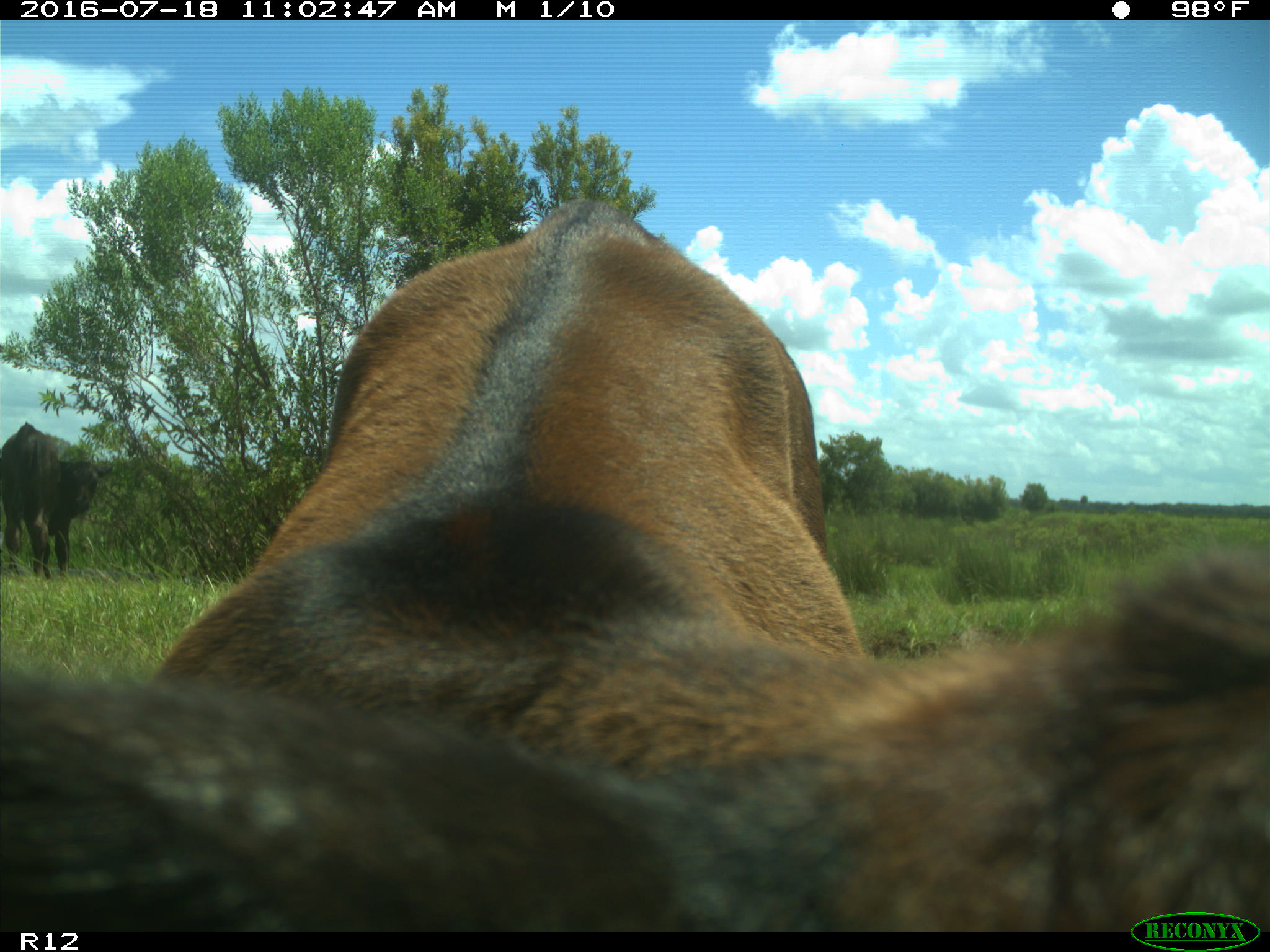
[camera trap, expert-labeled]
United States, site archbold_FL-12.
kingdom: Animalia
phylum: Chordata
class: Mammalia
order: Artiodactyla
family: Bovidae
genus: Bos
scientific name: Bos taurus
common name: domestic cow